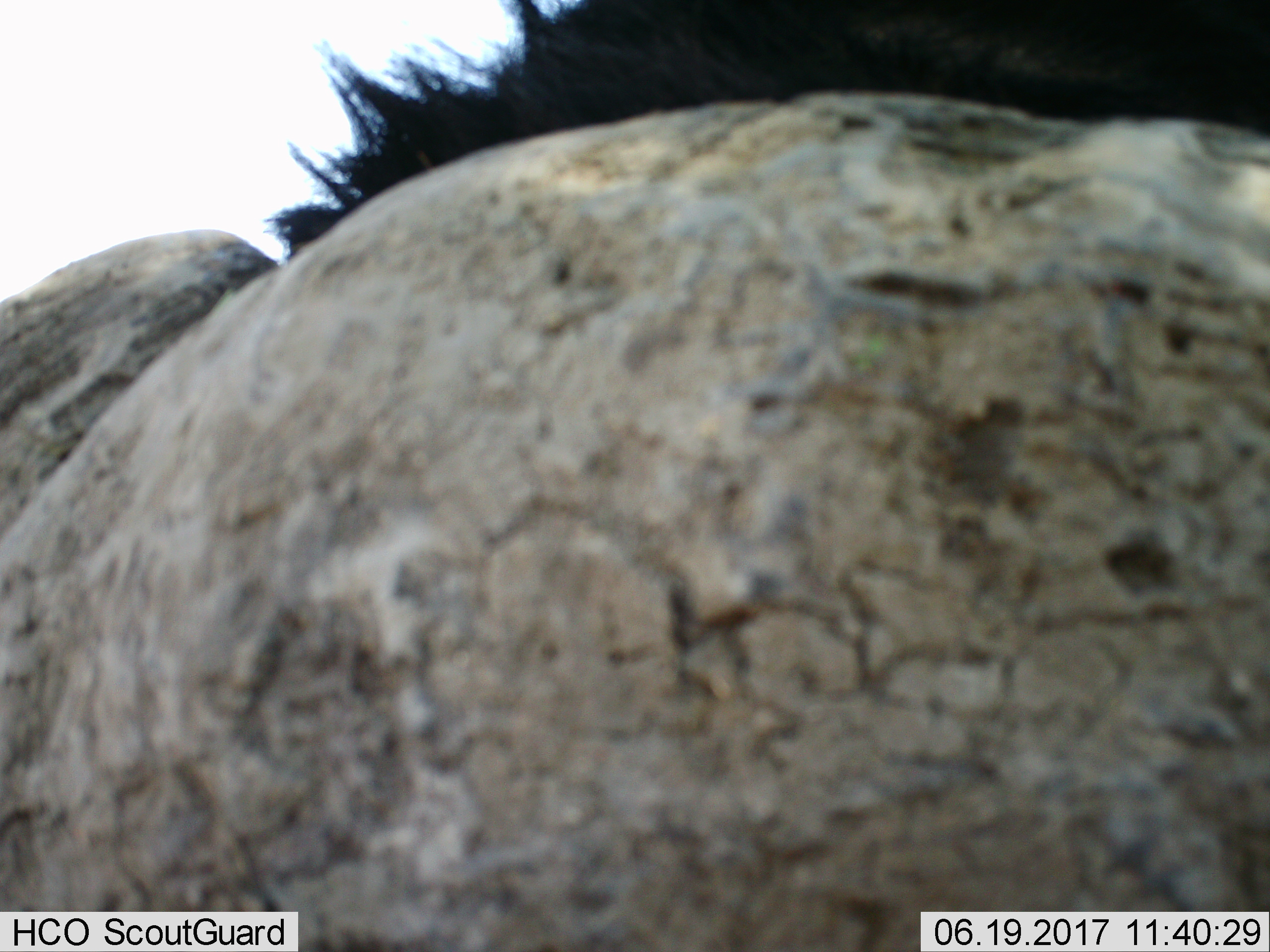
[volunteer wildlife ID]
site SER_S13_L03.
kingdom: Animalia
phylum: Chordata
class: Mammalia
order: Artiodactyla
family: Bovidae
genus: Syncerus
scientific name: Syncerus caffer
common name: african buffalo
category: buffalo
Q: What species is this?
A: Buffalo (african buffalo) (Syncerus caffer).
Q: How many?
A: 1.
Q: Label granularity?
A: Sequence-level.